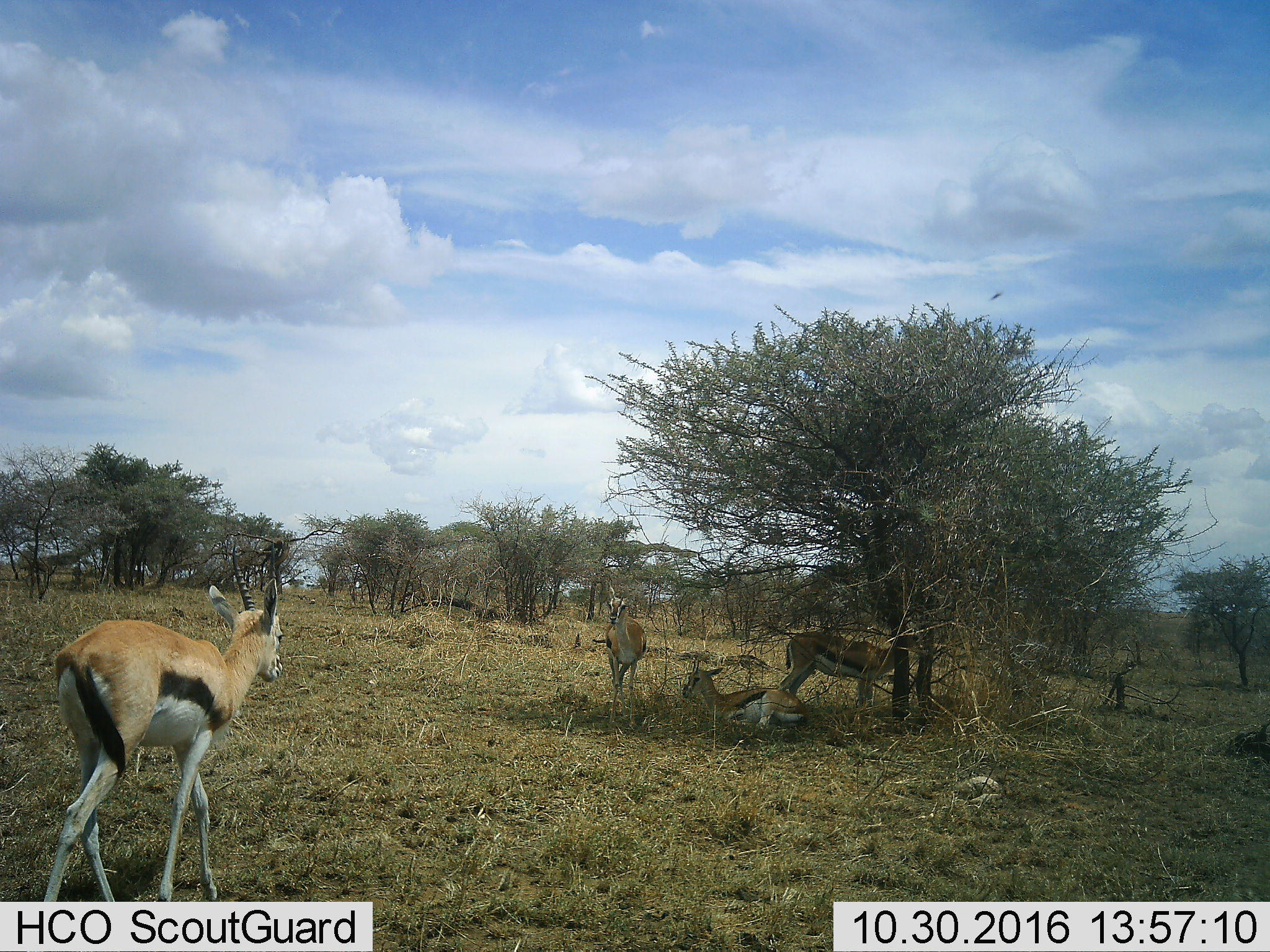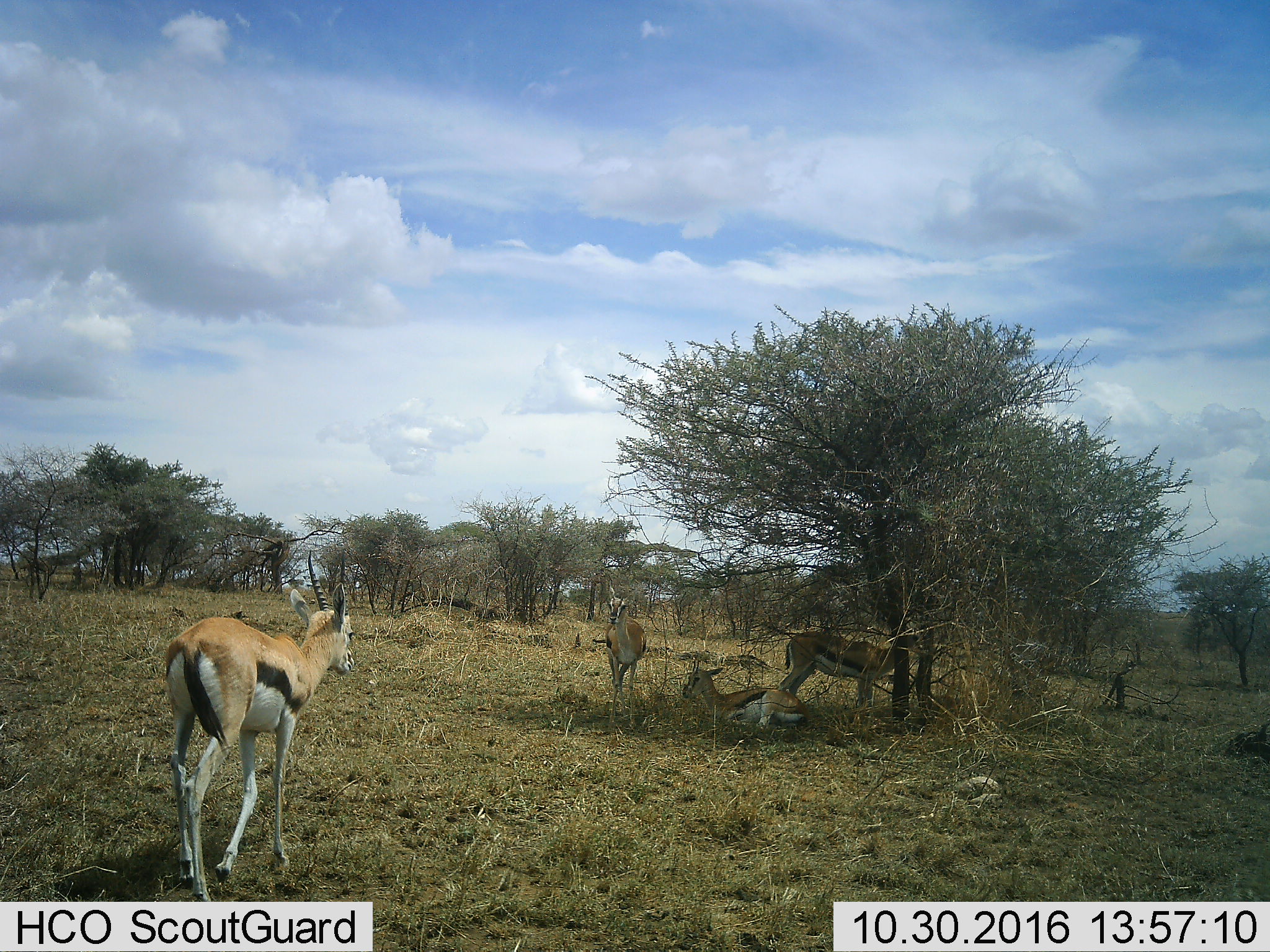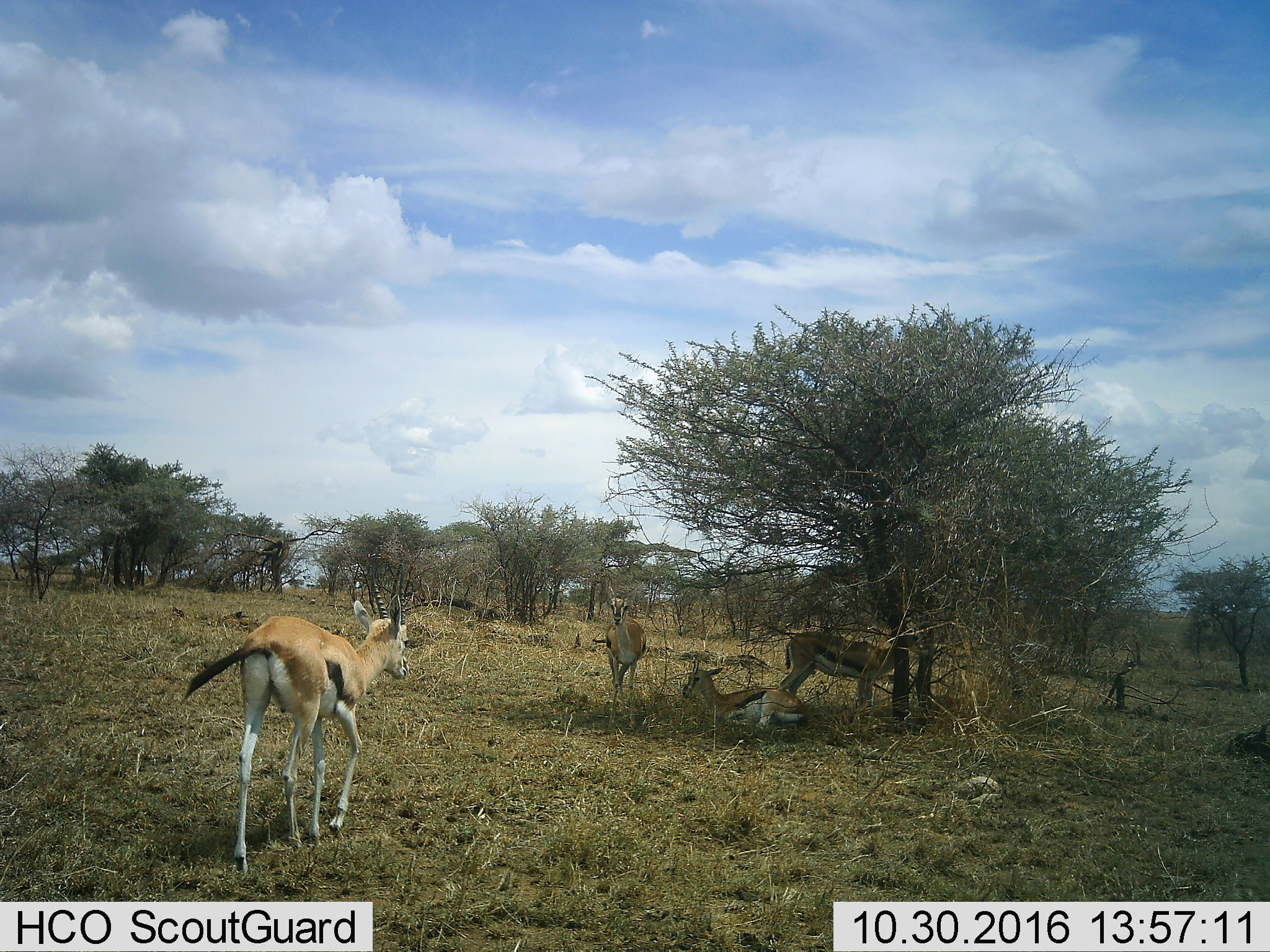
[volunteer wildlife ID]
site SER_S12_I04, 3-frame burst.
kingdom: Animalia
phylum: Chordata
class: Mammalia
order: Artiodactyla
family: Bovidae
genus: Eudorcas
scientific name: Eudorcas thomsonii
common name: thomson's gazelle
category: gazellethomsons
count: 4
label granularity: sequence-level